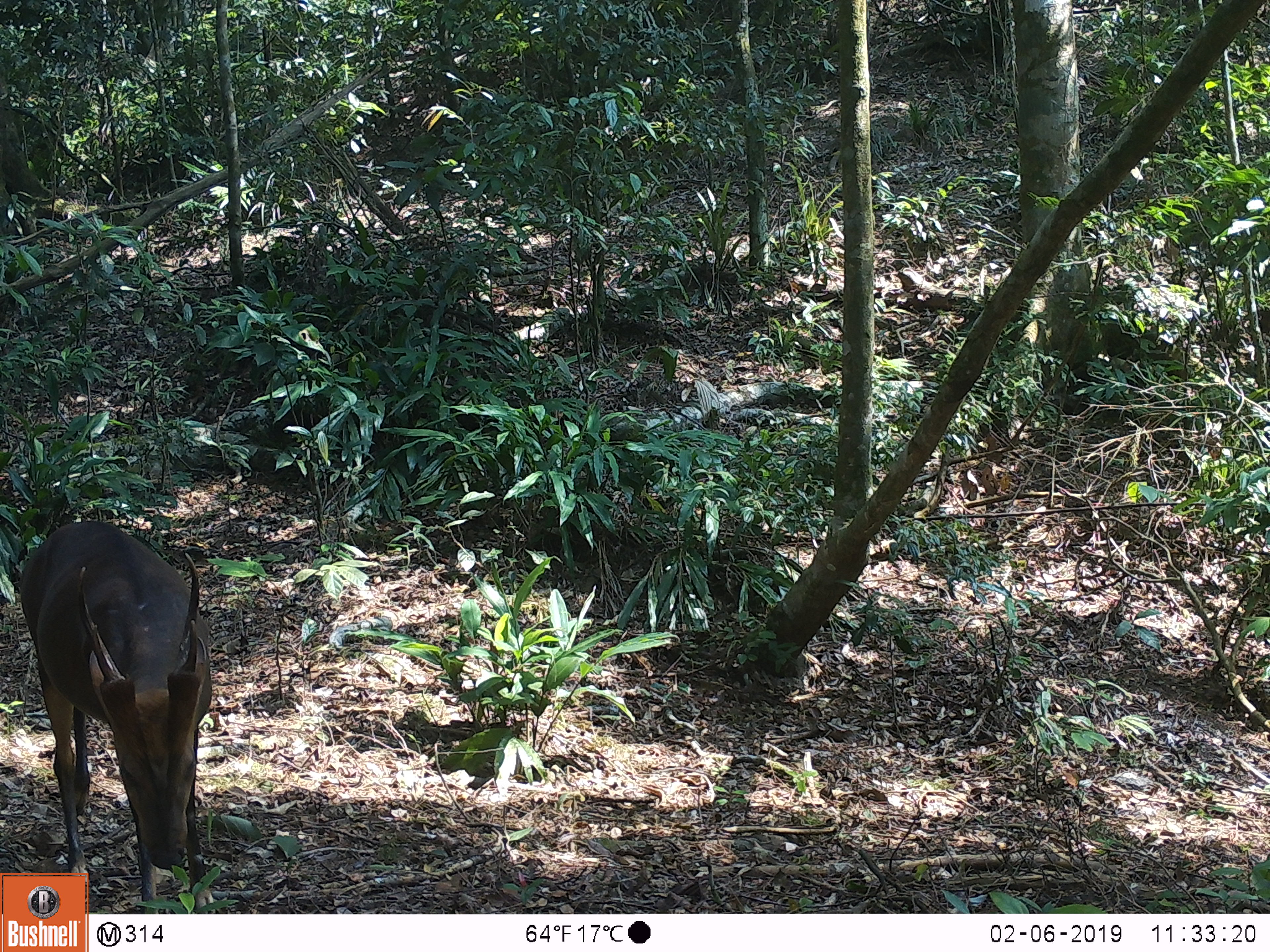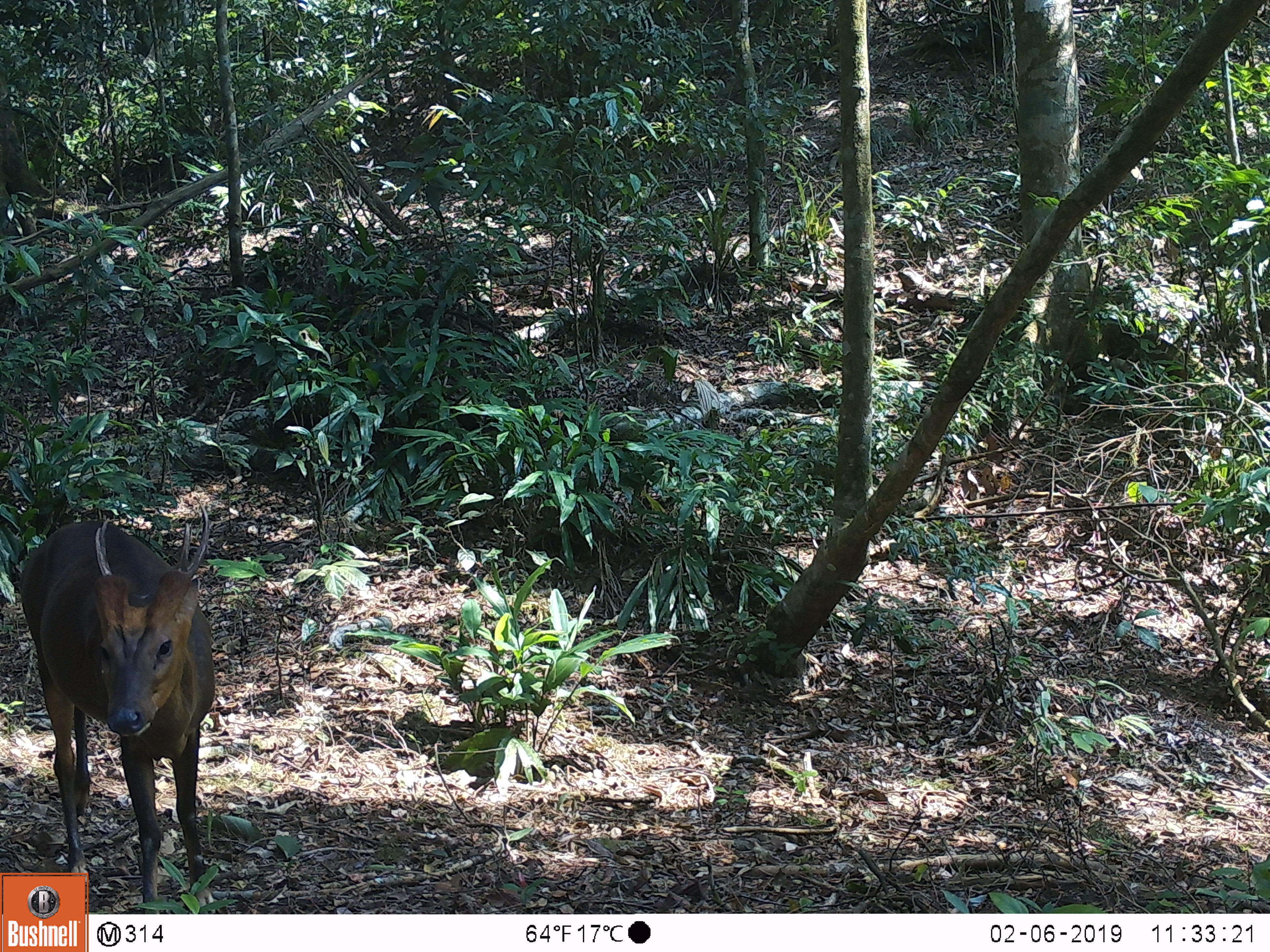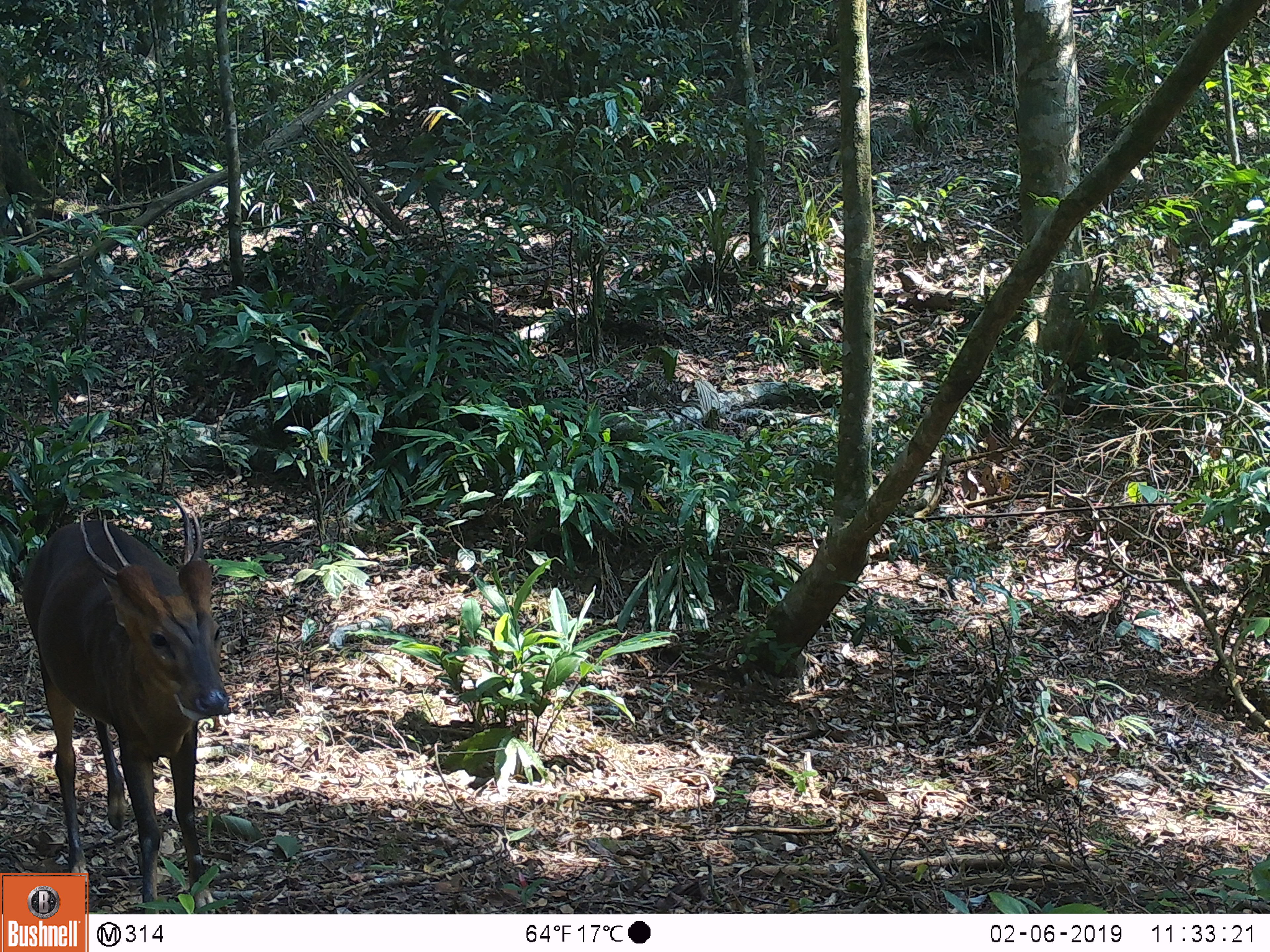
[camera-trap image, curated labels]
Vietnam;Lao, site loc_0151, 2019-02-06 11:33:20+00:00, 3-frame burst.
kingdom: Animalia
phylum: Chordata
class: Mammalia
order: Artiodactyla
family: Cervidae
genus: Muntiacus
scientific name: Muntiacus vuquangensis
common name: large-antlered muntjac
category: large antlered muntjac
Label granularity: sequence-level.